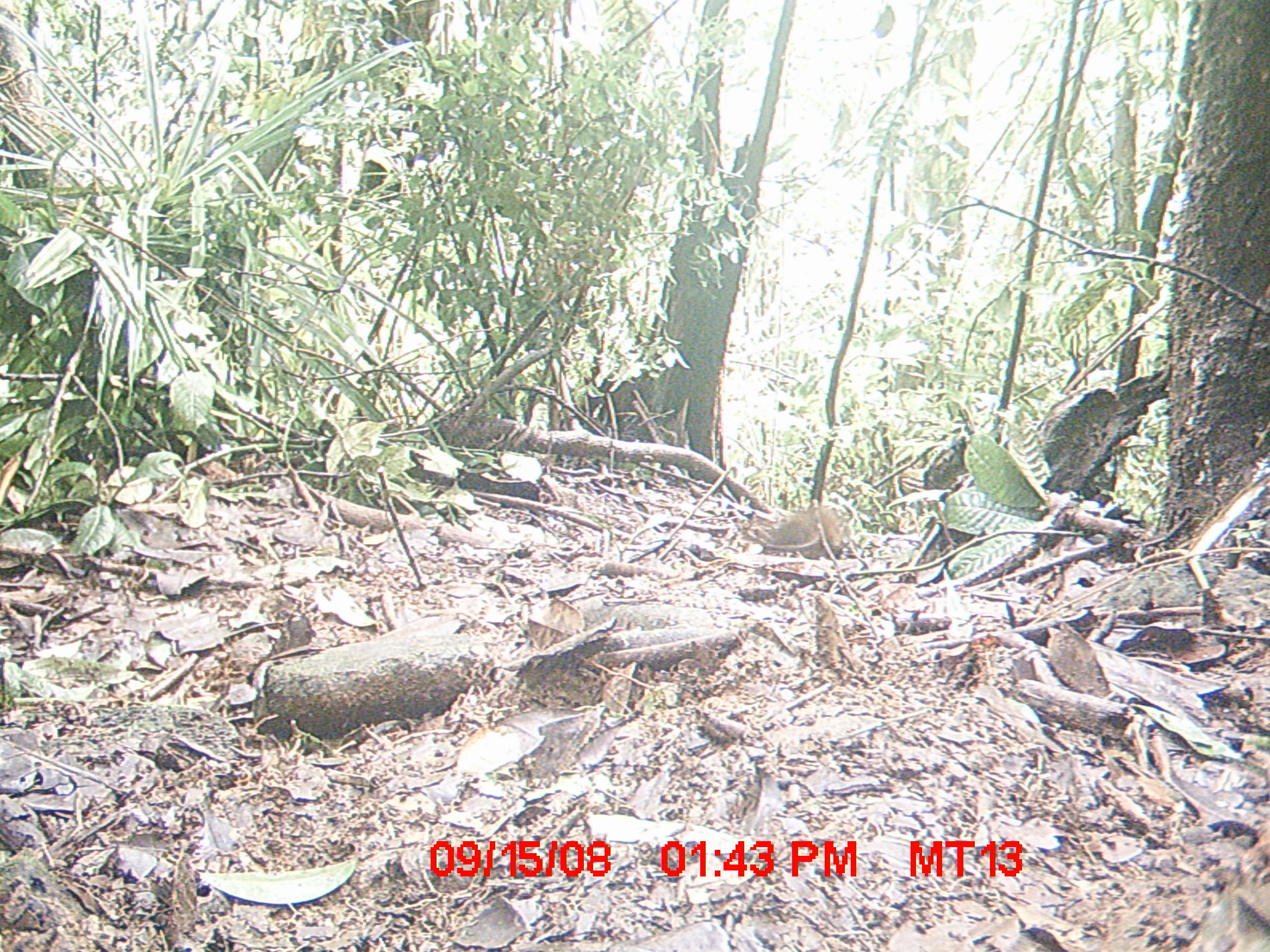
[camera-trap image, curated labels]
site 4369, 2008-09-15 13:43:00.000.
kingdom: Animalia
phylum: Chordata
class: Mammalia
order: Rodentia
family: Nesomyidae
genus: Nesomys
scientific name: Nesomys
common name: nesomys rodents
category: nesomys sp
Nesomys sp (nesomys rodents) (Nesomys), count 1.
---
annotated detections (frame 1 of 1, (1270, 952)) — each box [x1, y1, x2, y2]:
nesomys sp: [763, 505, 844, 558]